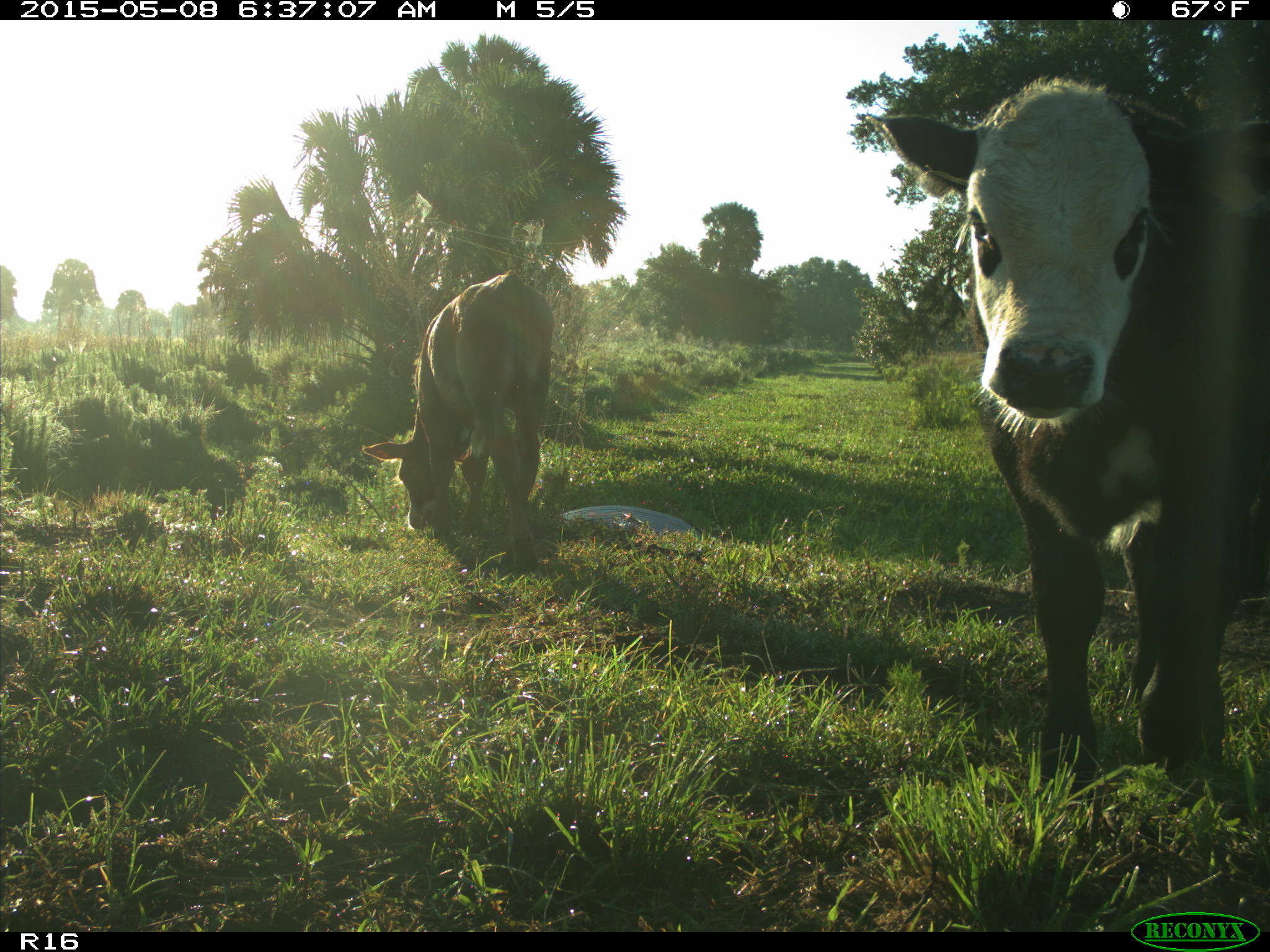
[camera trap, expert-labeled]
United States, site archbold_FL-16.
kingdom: Animalia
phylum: Chordata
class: Mammalia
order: Artiodactyla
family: Bovidae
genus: Bos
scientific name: Bos taurus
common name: domestic cow